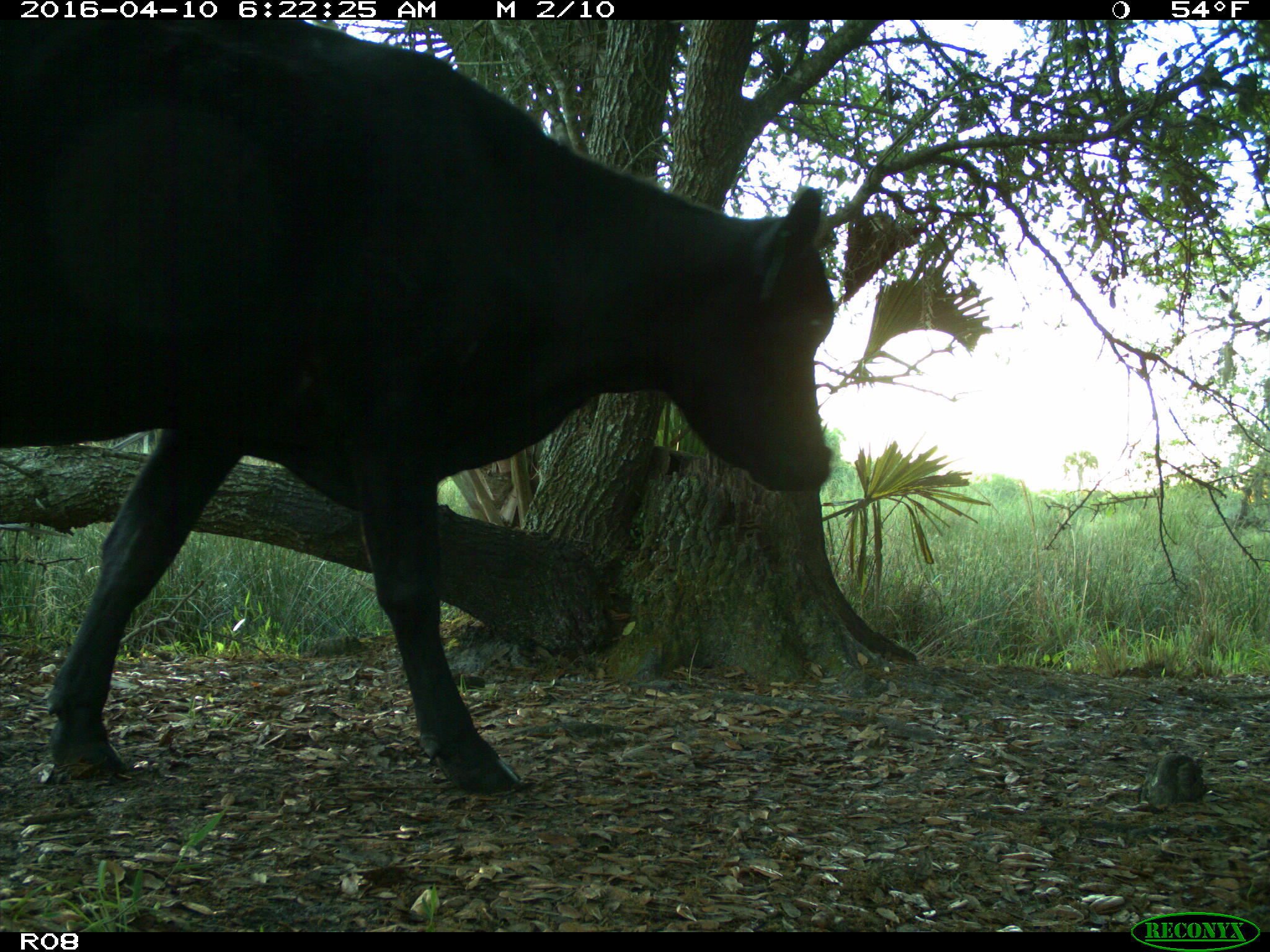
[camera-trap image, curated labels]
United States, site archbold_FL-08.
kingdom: Animalia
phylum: Chordata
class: Mammalia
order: Artiodactyla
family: Bovidae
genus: Bos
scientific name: Bos taurus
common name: domestic cow